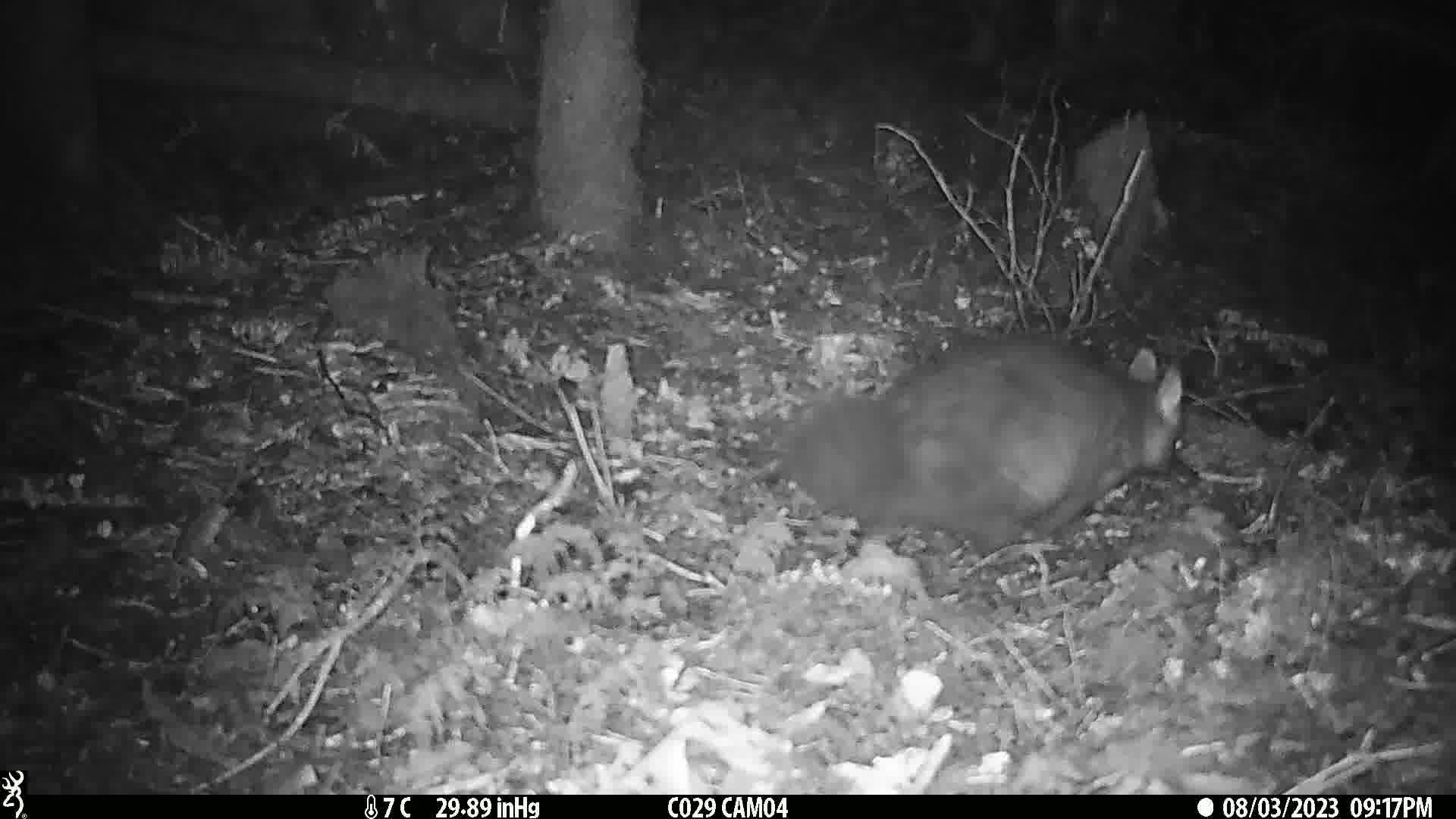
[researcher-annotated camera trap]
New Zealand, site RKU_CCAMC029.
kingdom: Animalia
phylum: Chordata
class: Mammalia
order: Diprotodontia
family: Phalangeridae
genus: Trichosurus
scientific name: Trichosurus vulpecula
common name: common brushtail possum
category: possum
Possum (common brushtail possum) (Trichosurus vulpecula).